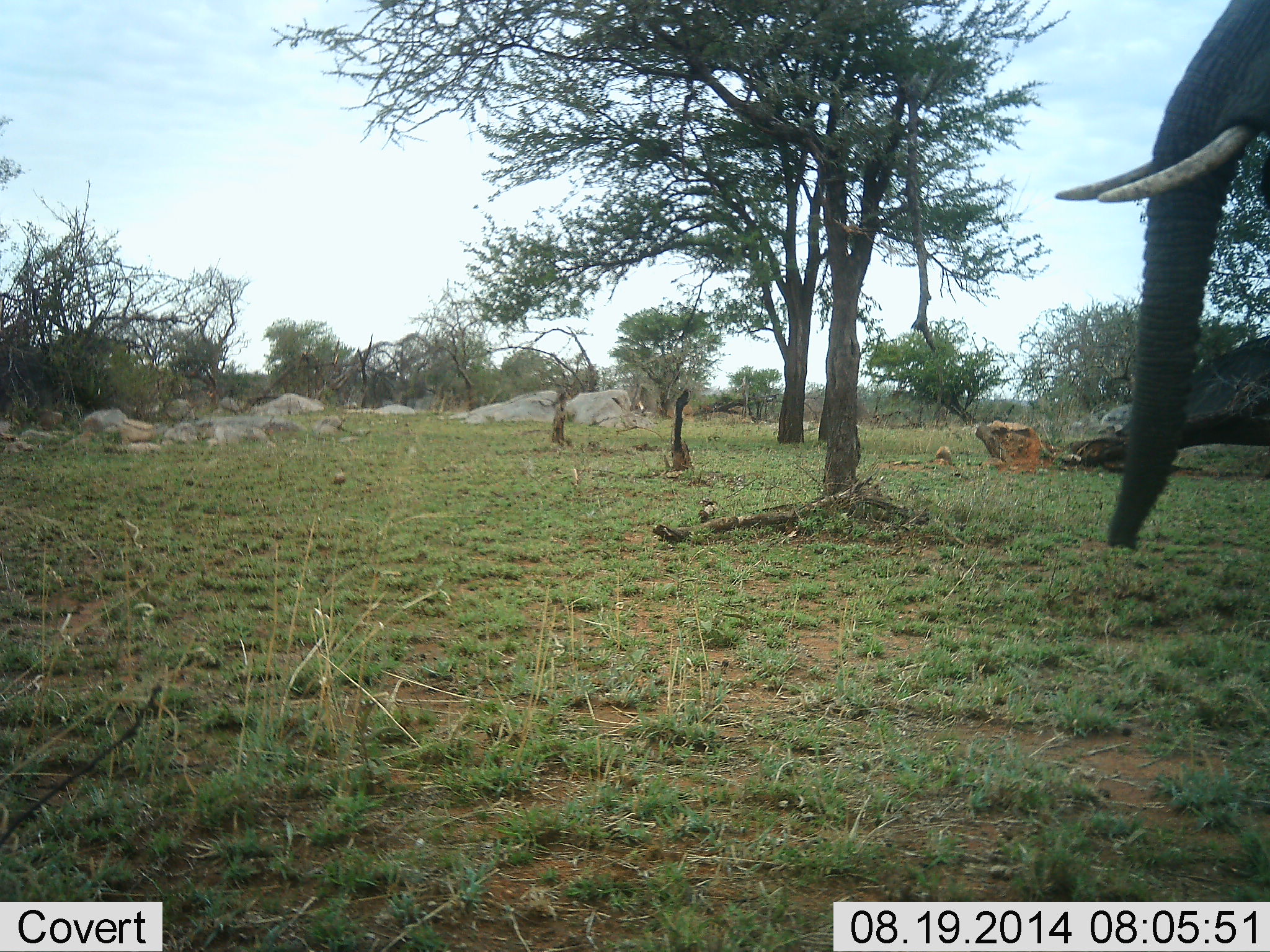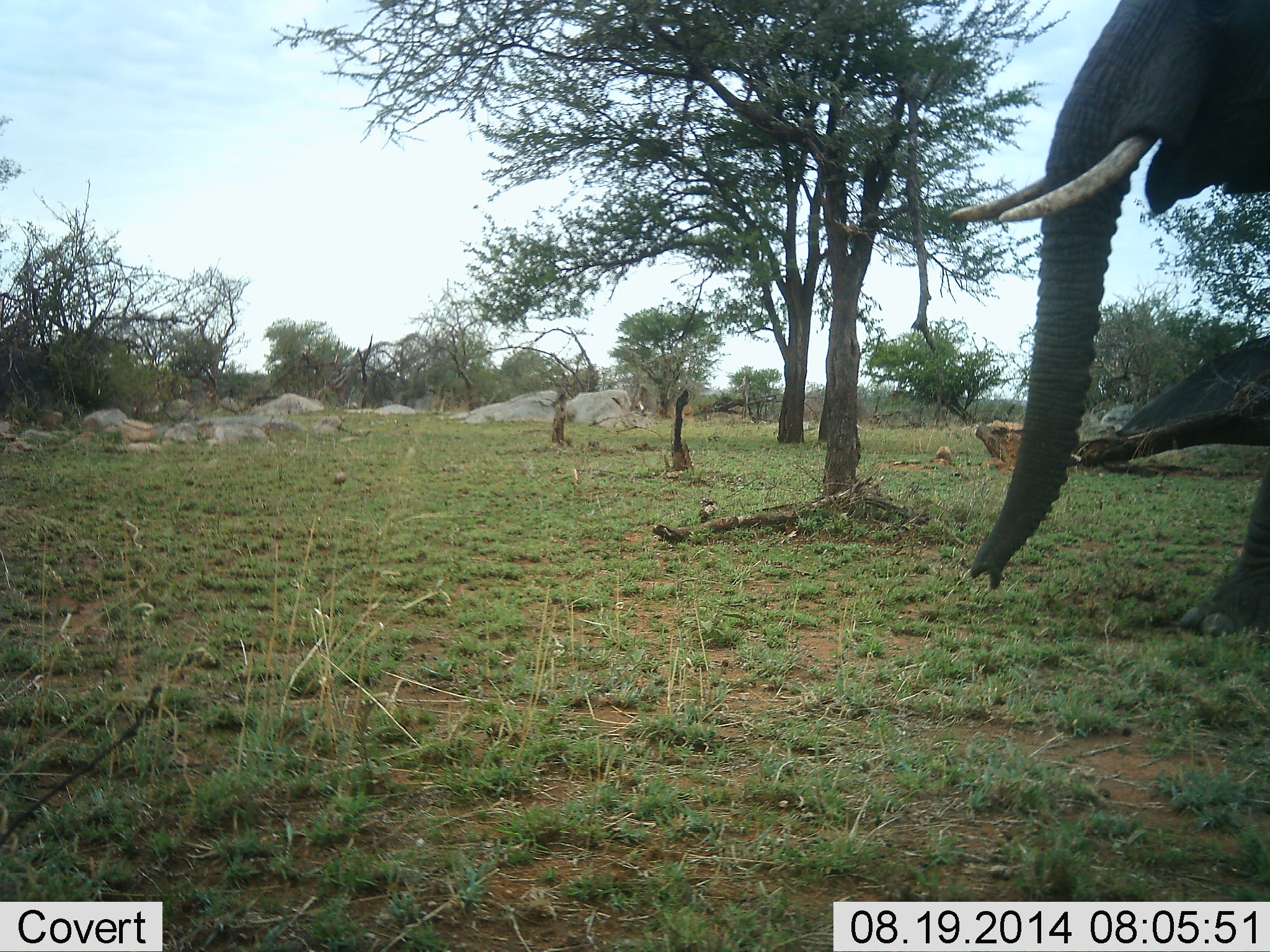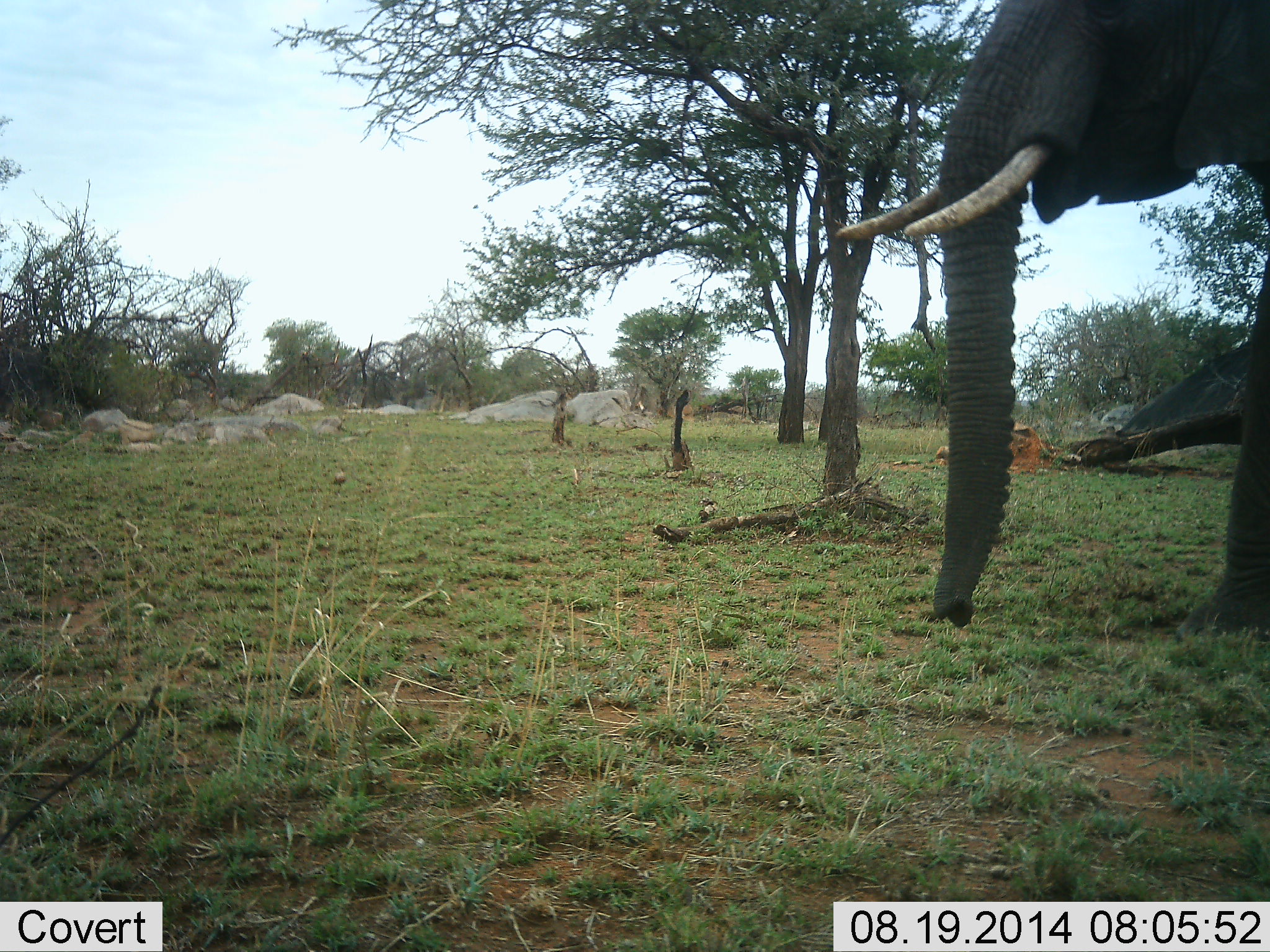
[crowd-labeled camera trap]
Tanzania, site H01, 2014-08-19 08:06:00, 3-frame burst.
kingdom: Animalia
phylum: Chordata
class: Mammalia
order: Proboscidea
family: Elephantidae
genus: Loxodonta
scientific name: Loxodonta africana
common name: african bush elephant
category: elephant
Elephant (african bush elephant) (Loxodonta africana), count 1. Behavior (volunteer vote fractions): standing 10%, resting 0%, moving 100%, interacting 0%. Young present (vote fraction): 0%. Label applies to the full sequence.